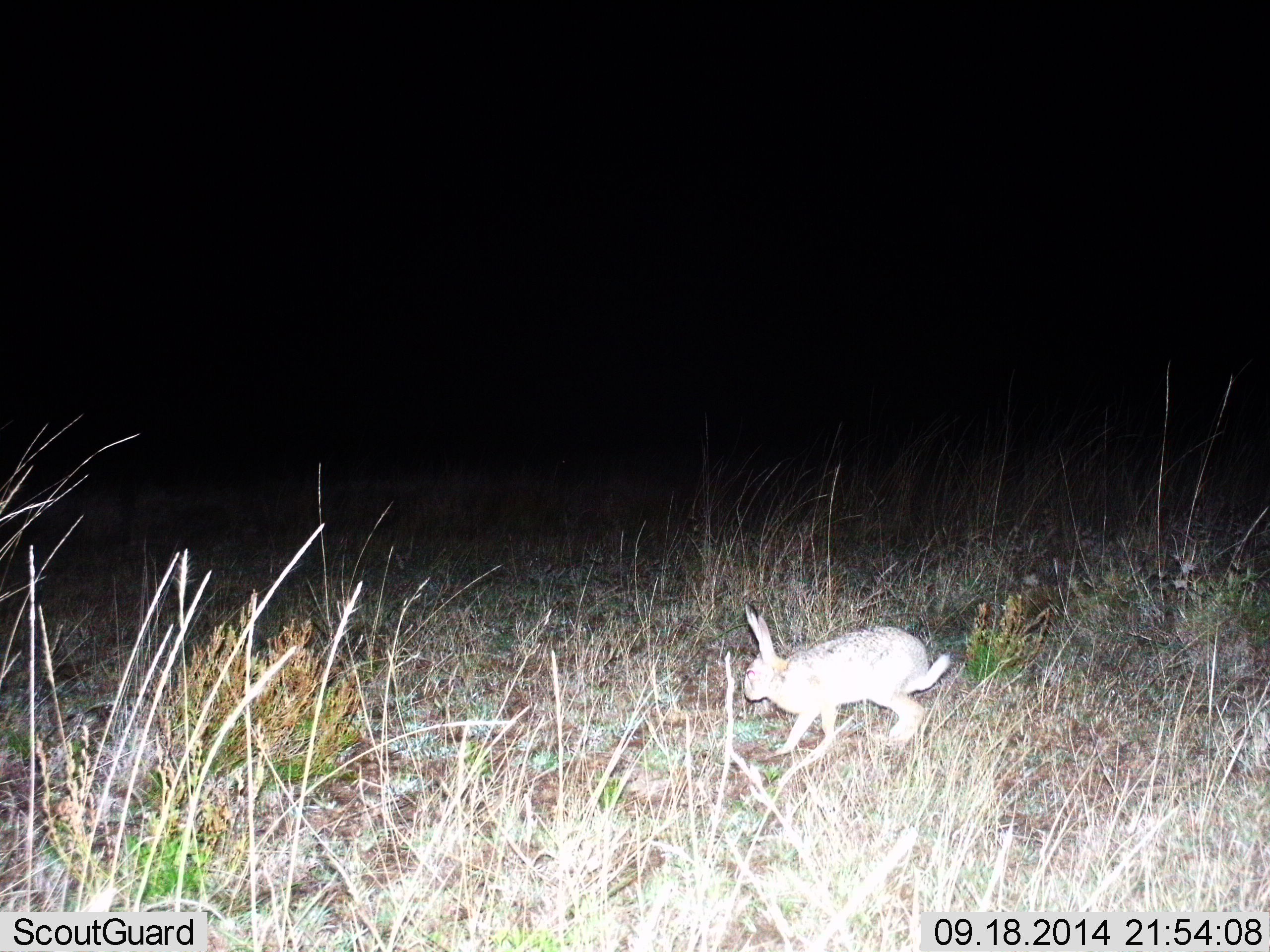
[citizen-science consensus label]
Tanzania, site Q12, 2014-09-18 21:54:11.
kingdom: Animalia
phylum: Chordata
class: Mammalia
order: Lagomorpha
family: Leporidae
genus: Lepus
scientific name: Lepus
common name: hare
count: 1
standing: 0%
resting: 0%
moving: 100%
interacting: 0%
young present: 0%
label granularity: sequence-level